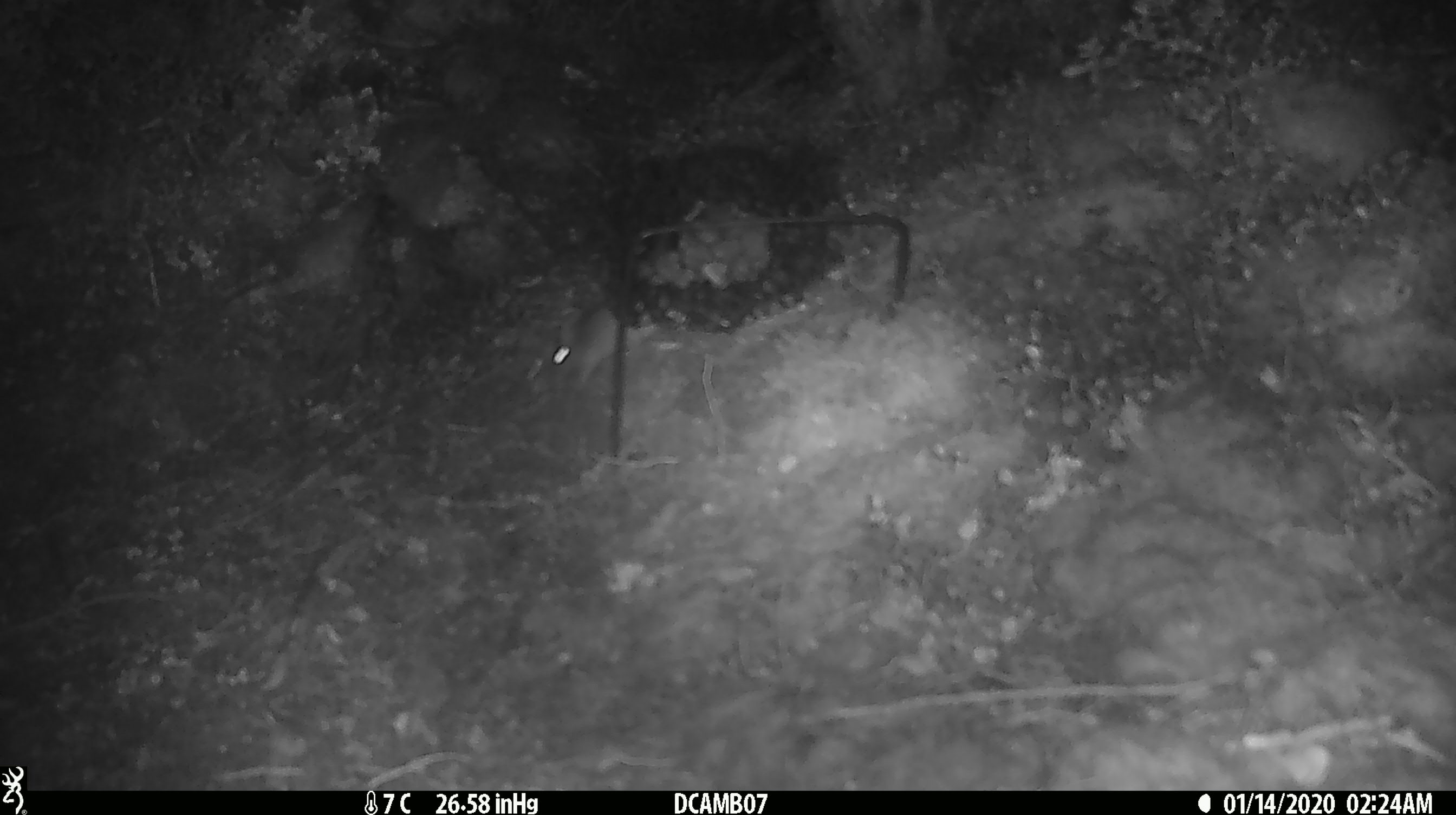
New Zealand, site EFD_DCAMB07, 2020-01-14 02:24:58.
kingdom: Animalia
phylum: Chordata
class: Mammalia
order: Rodentia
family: Muridae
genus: Mus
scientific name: Mus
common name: mouse